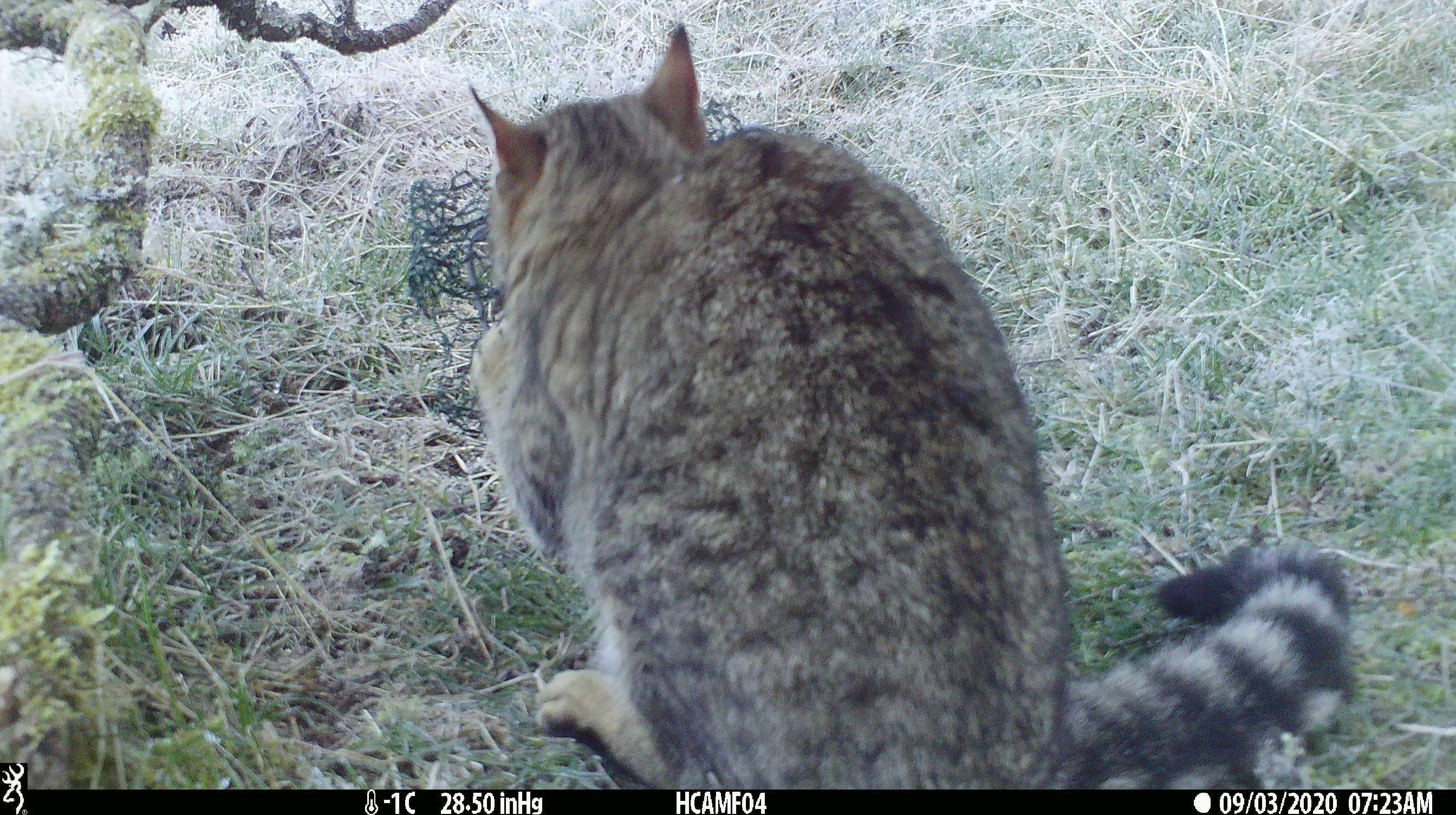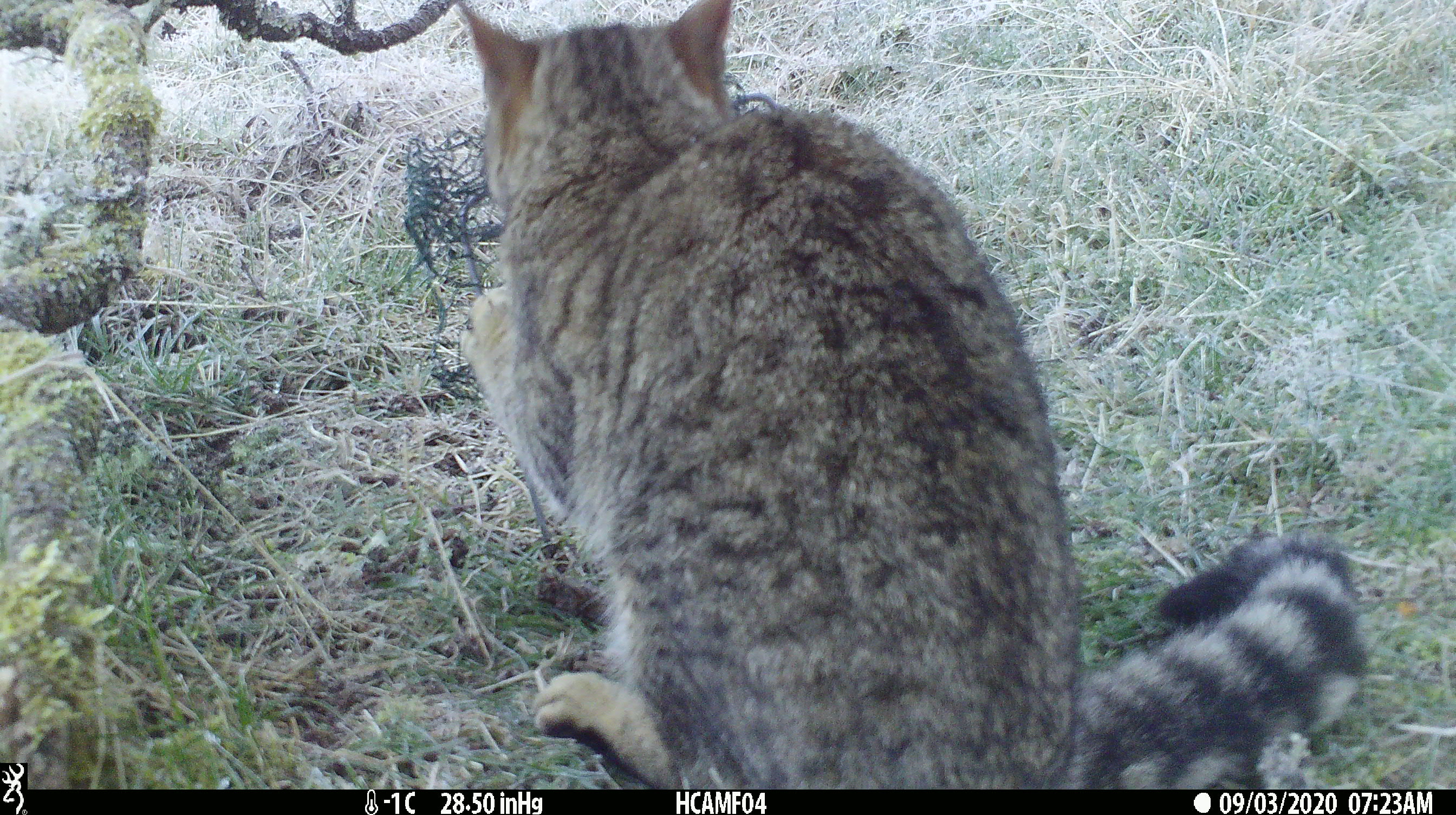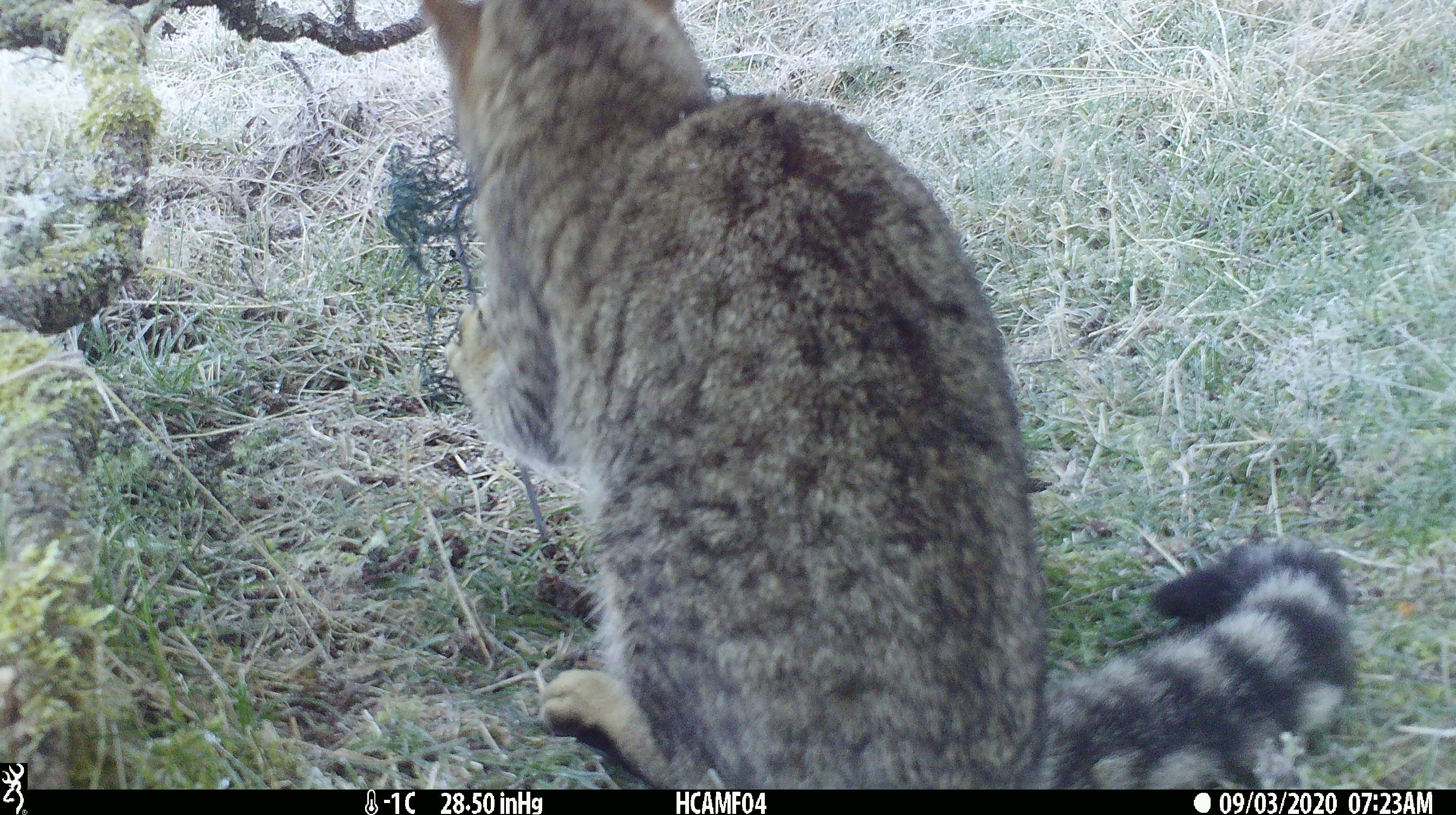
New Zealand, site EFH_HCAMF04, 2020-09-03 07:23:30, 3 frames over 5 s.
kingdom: Animalia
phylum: Chordata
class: Mammalia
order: Carnivora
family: Felidae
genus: Felis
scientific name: Felis catus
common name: domestic cat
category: cat